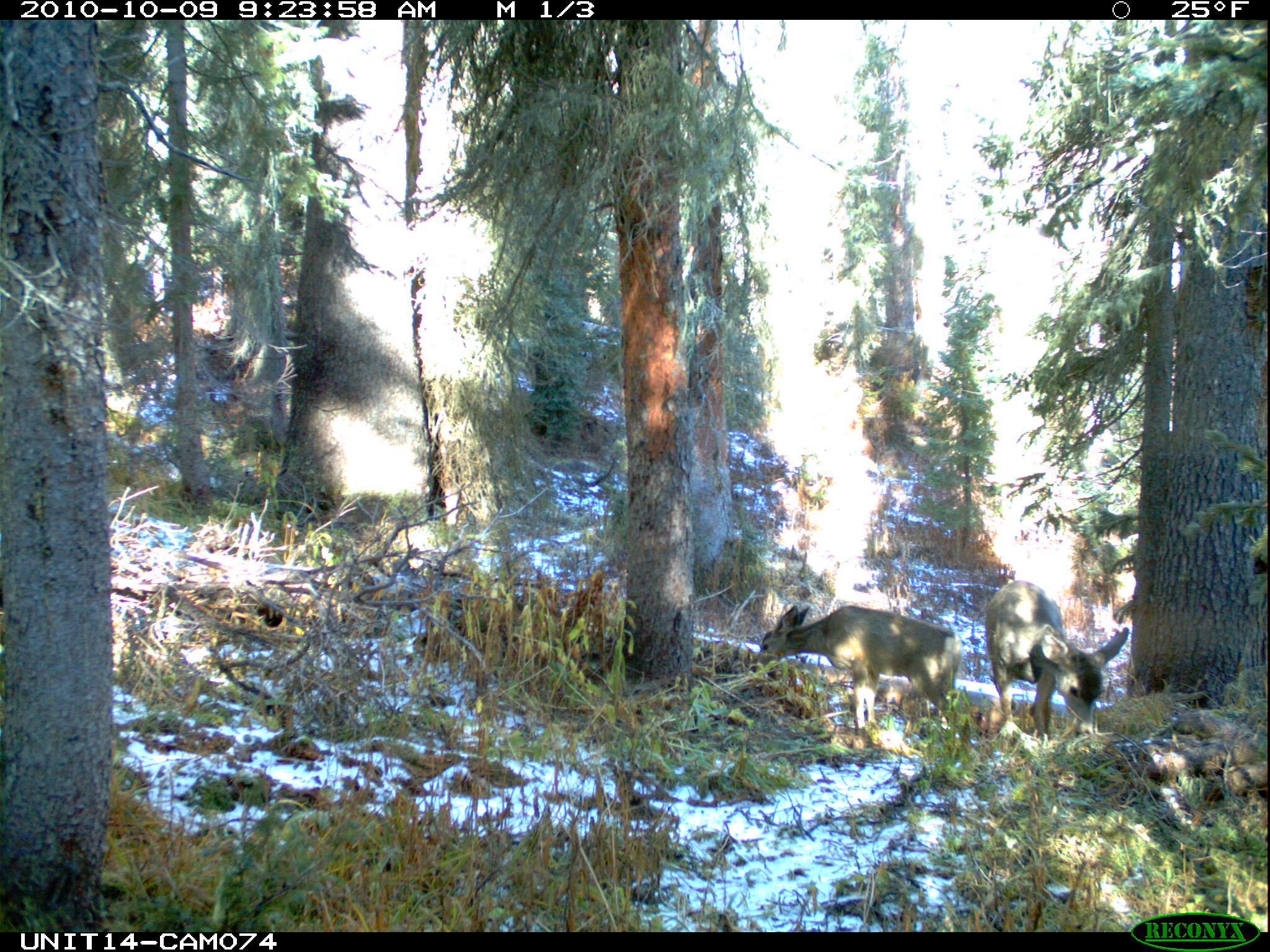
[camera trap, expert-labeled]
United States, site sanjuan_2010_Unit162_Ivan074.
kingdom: Animalia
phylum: Chordata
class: Mammalia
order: Artiodactyla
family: Cervidae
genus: Odocoileus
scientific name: Odocoileus hemionus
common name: mule deer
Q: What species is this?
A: Odocoileus hemionus (mule deer).